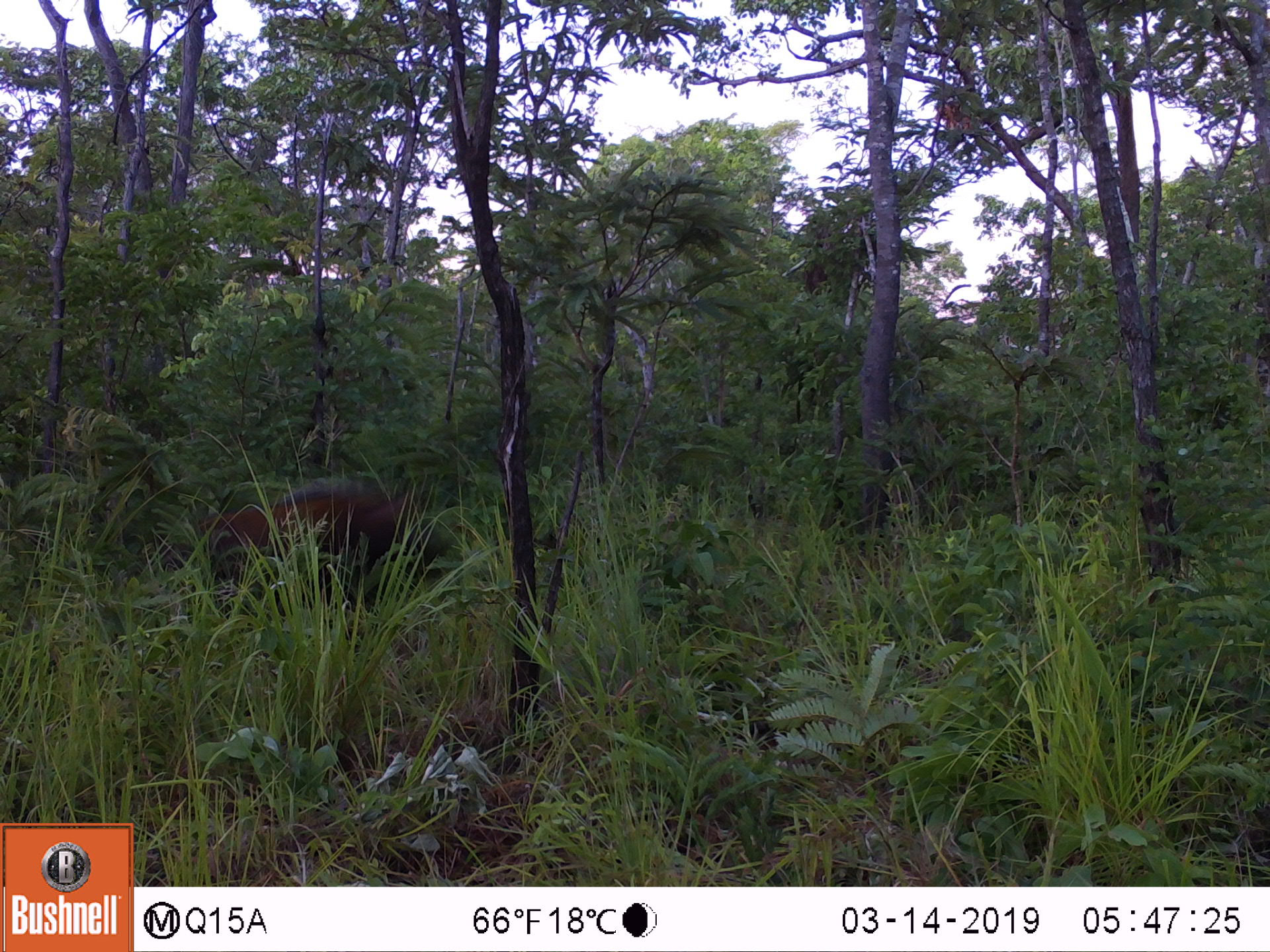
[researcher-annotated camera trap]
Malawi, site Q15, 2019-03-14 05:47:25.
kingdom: Animalia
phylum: Chordata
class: Mammalia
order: Artiodactyla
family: Suidae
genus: Potamochoerus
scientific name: Potamochoerus larvatus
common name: bushpig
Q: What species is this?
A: Bushpig (Potamochoerus larvatus).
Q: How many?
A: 1.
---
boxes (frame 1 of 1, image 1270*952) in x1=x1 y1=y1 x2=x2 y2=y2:
bushpig: x1=183 y1=480 x2=455 y2=605